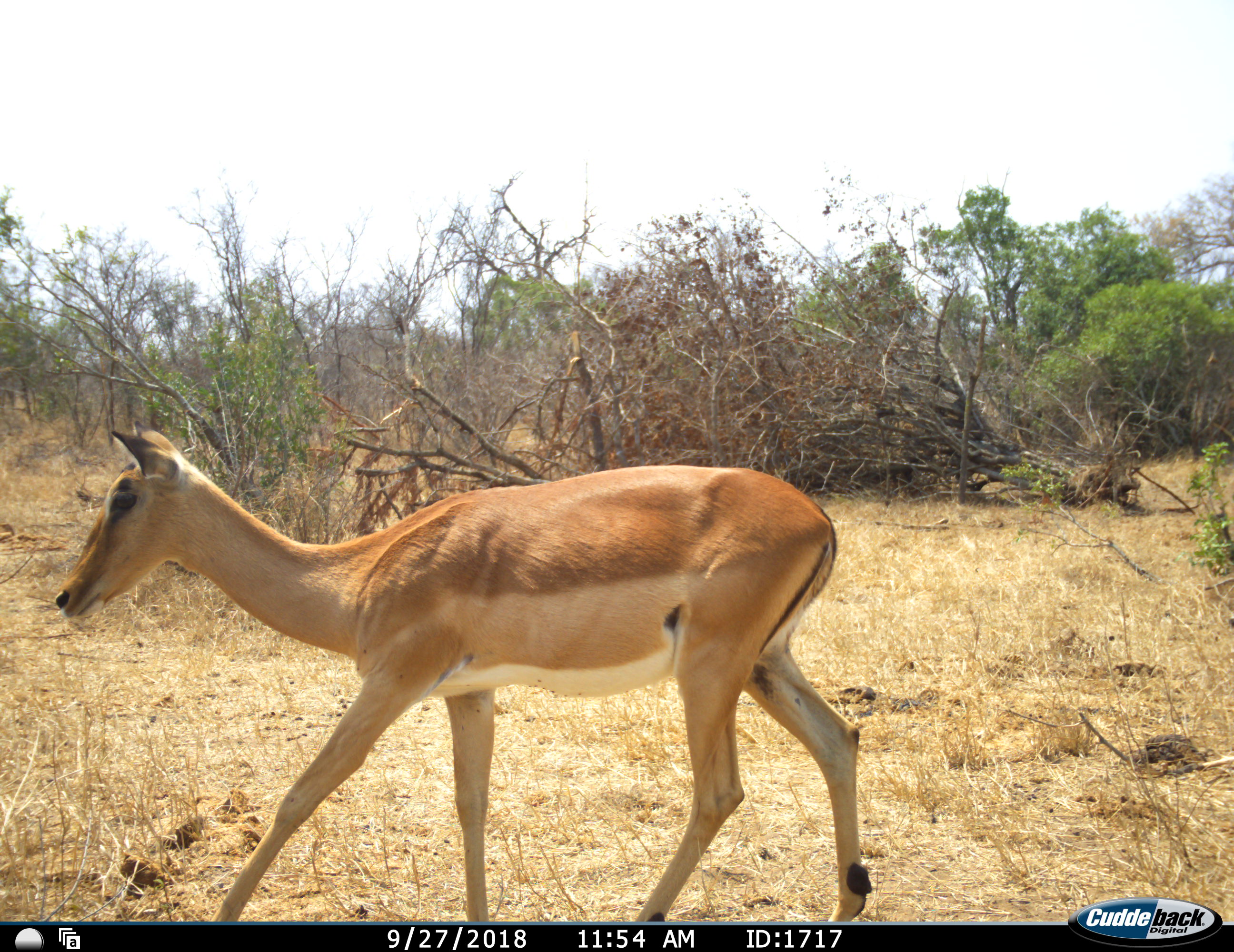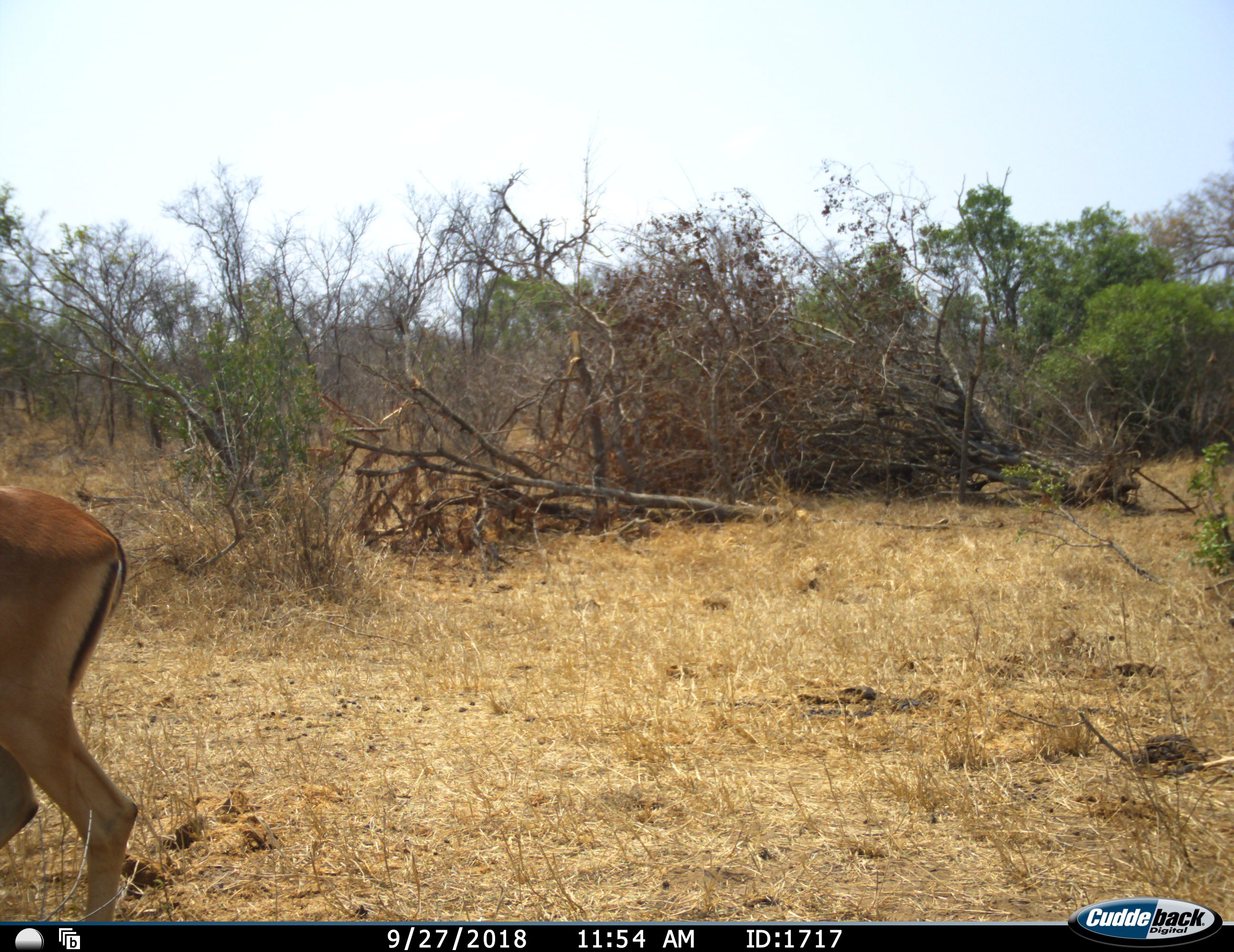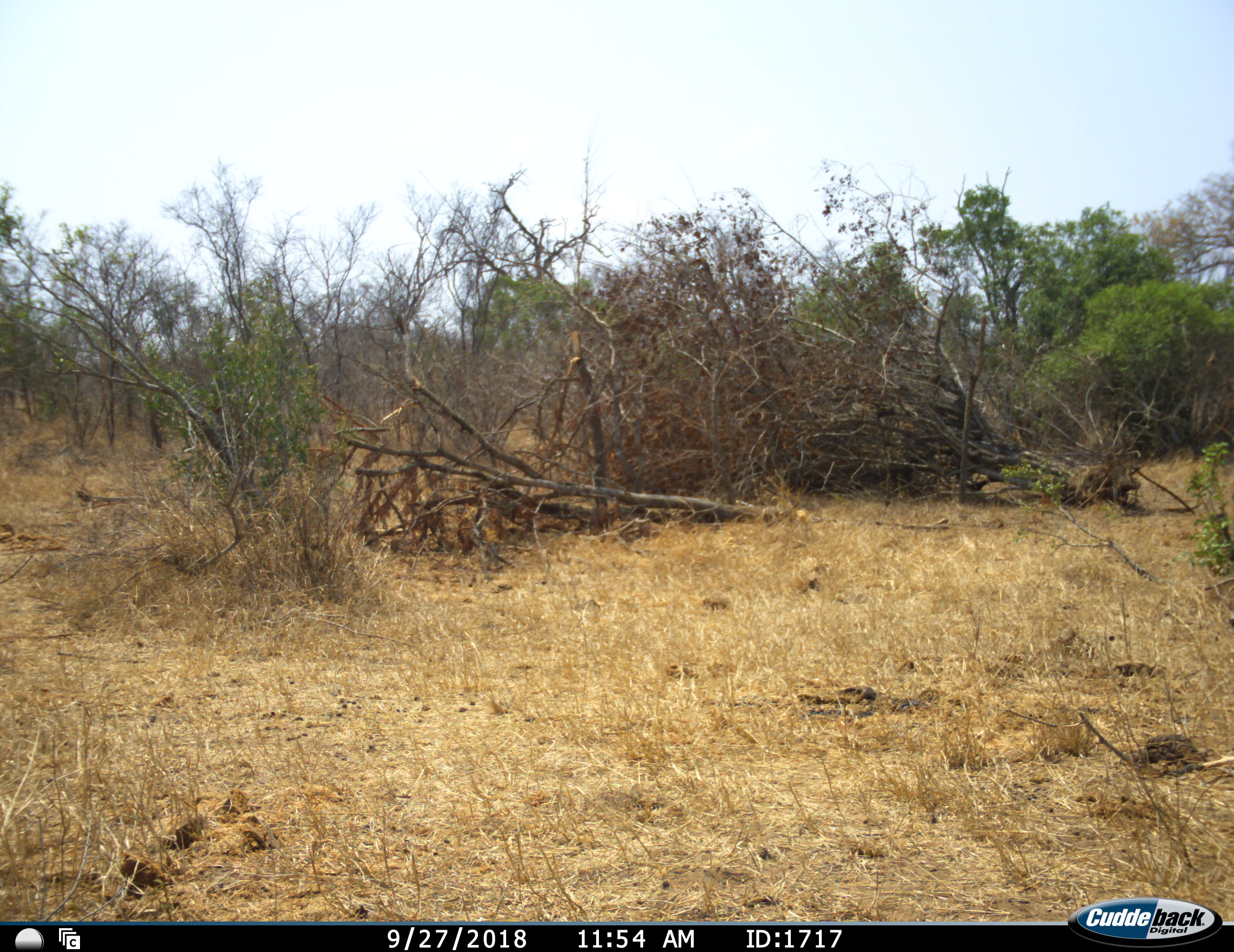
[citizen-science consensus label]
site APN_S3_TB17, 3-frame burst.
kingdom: Animalia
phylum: Chordata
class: Mammalia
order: Artiodactyla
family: Bovidae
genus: Aepyceros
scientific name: Aepyceros melampus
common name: impala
Impala (Aepyceros melampus), count 1. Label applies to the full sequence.